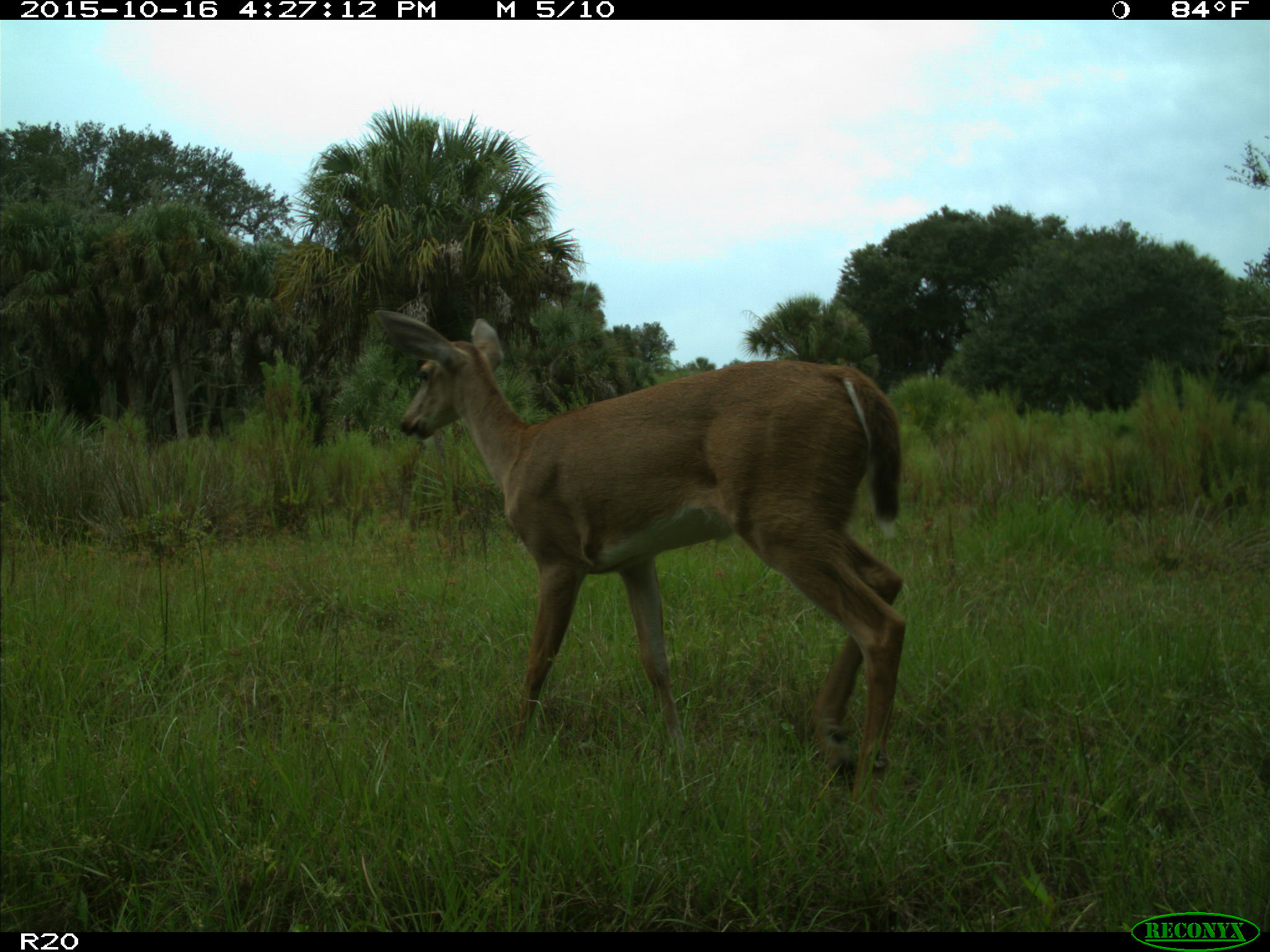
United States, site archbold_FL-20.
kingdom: Animalia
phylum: Chordata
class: Mammalia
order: Artiodactyla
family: Cervidae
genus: Odocoileus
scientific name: Odocoileus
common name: deer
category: unidentified deer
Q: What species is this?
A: Unidentified deer (deer) (Odocoileus).